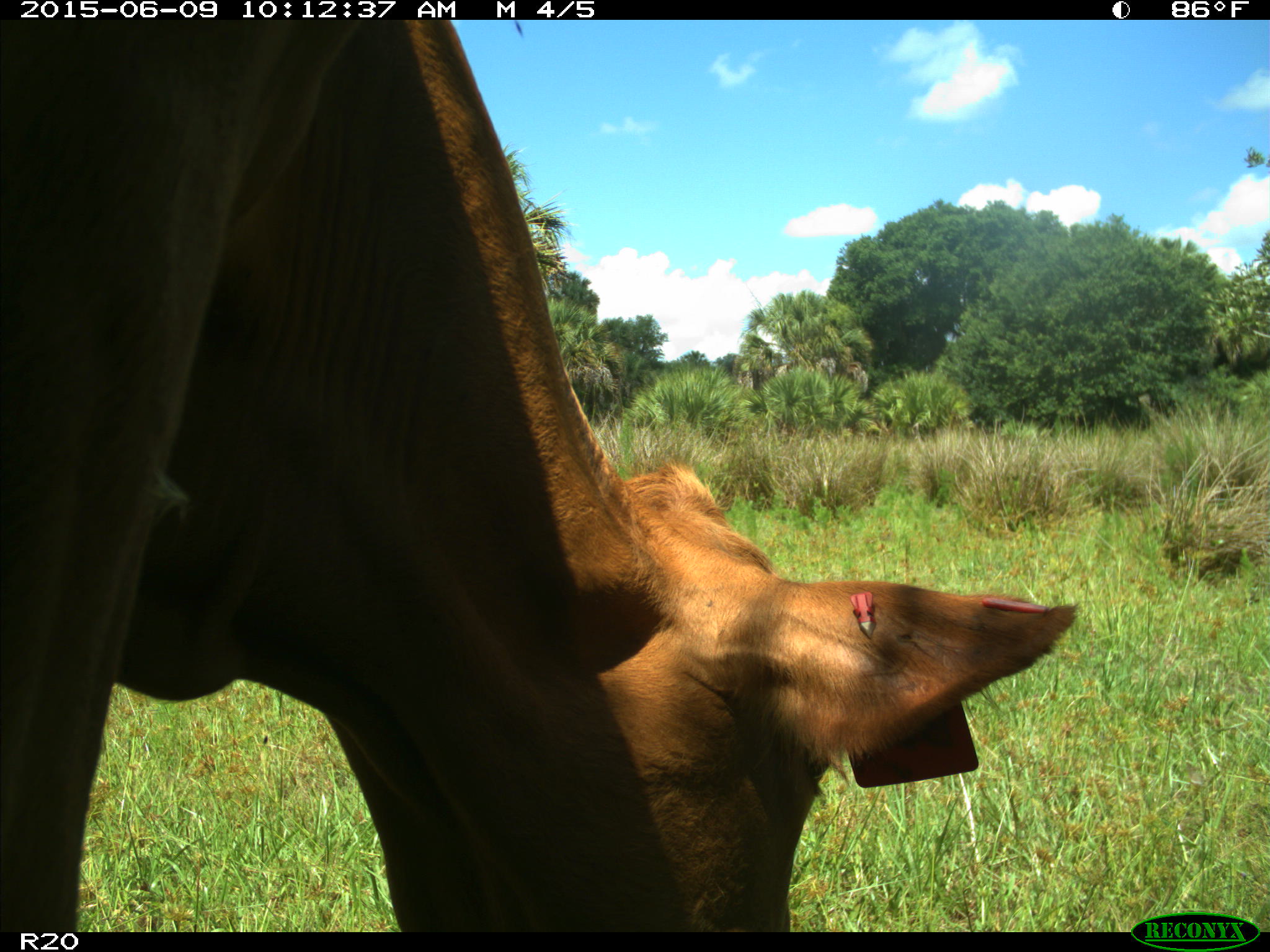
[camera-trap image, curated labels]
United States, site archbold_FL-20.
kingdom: Animalia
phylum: Chordata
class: Mammalia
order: Artiodactyla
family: Bovidae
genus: Bos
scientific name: Bos taurus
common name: domestic cow